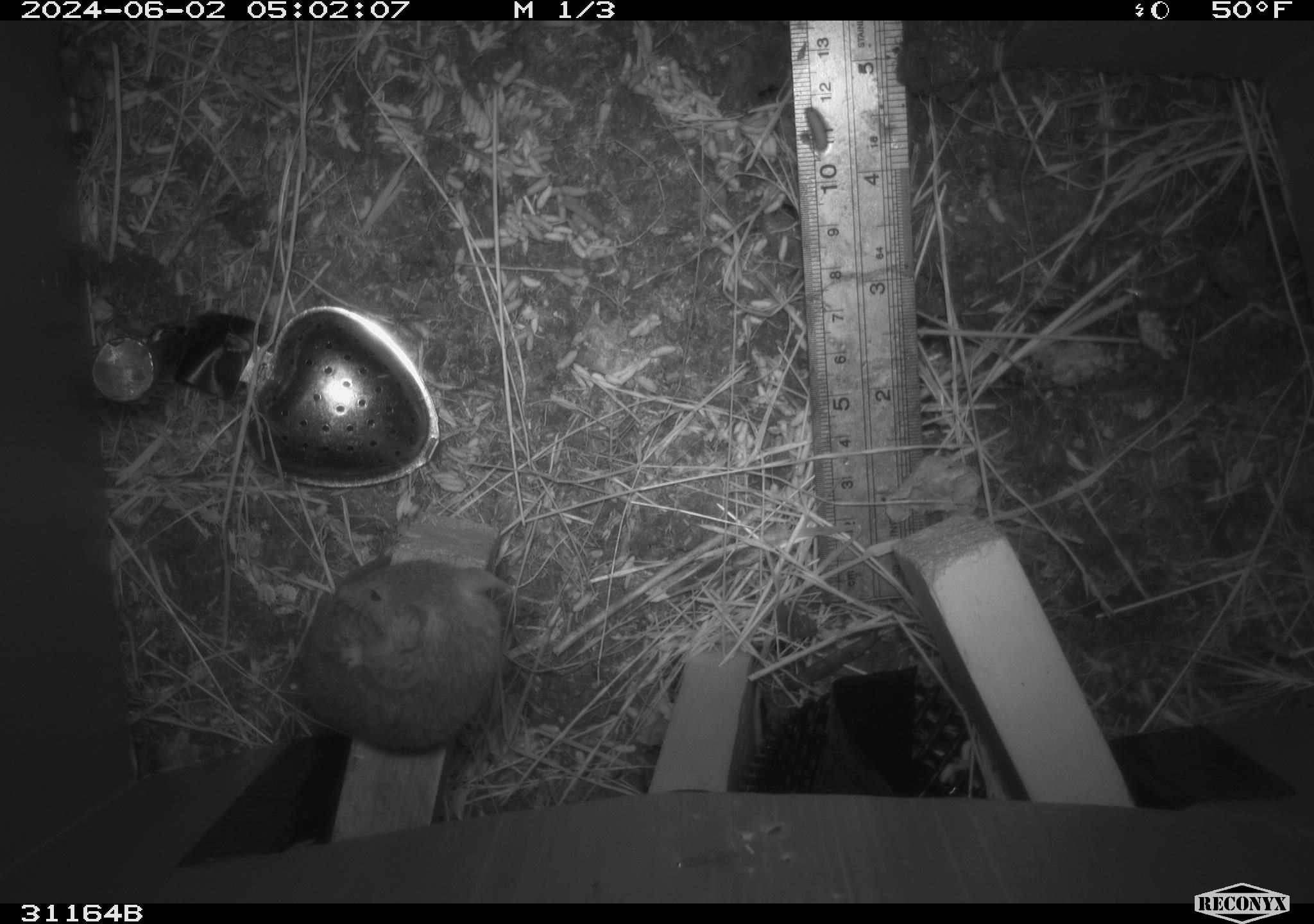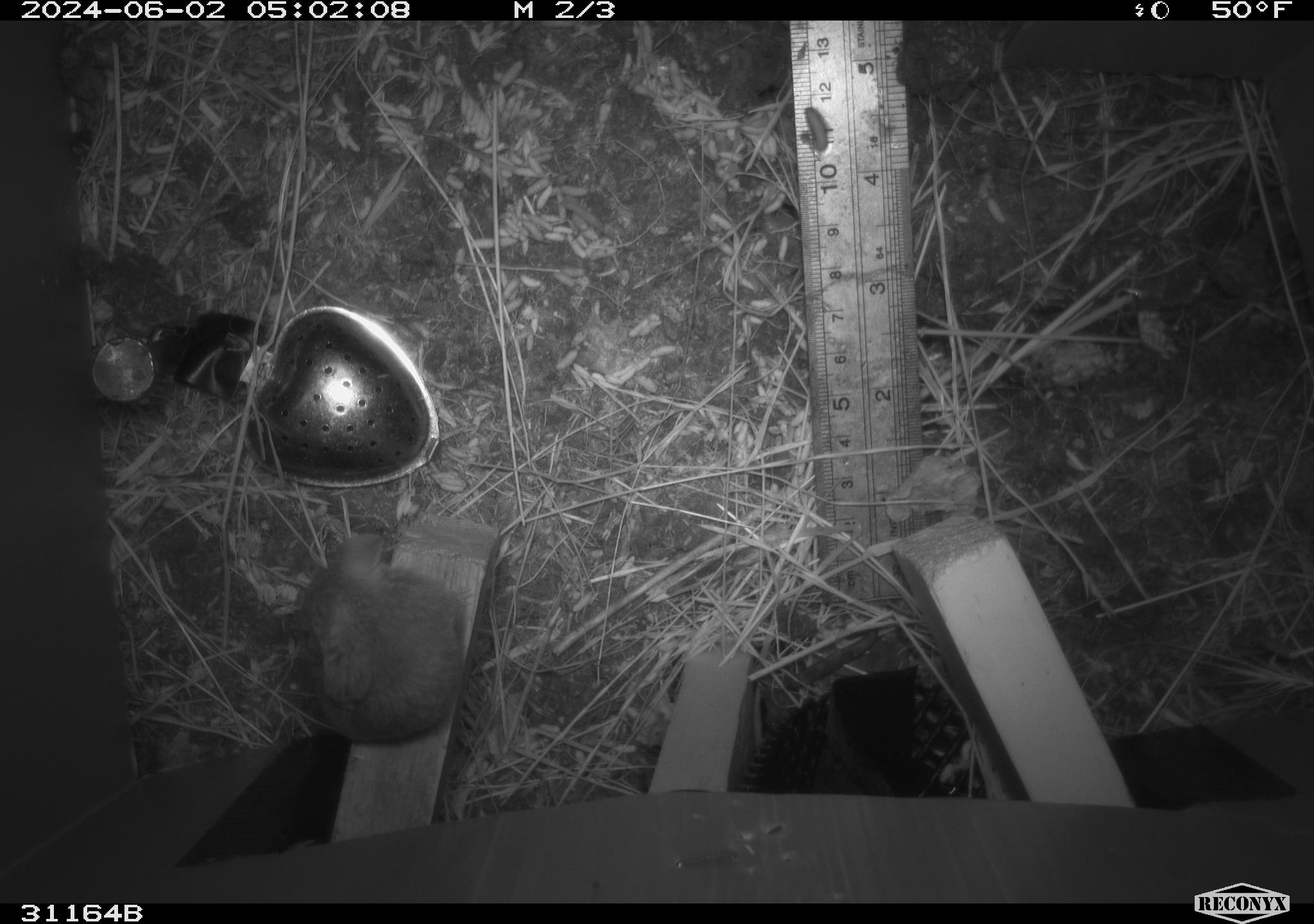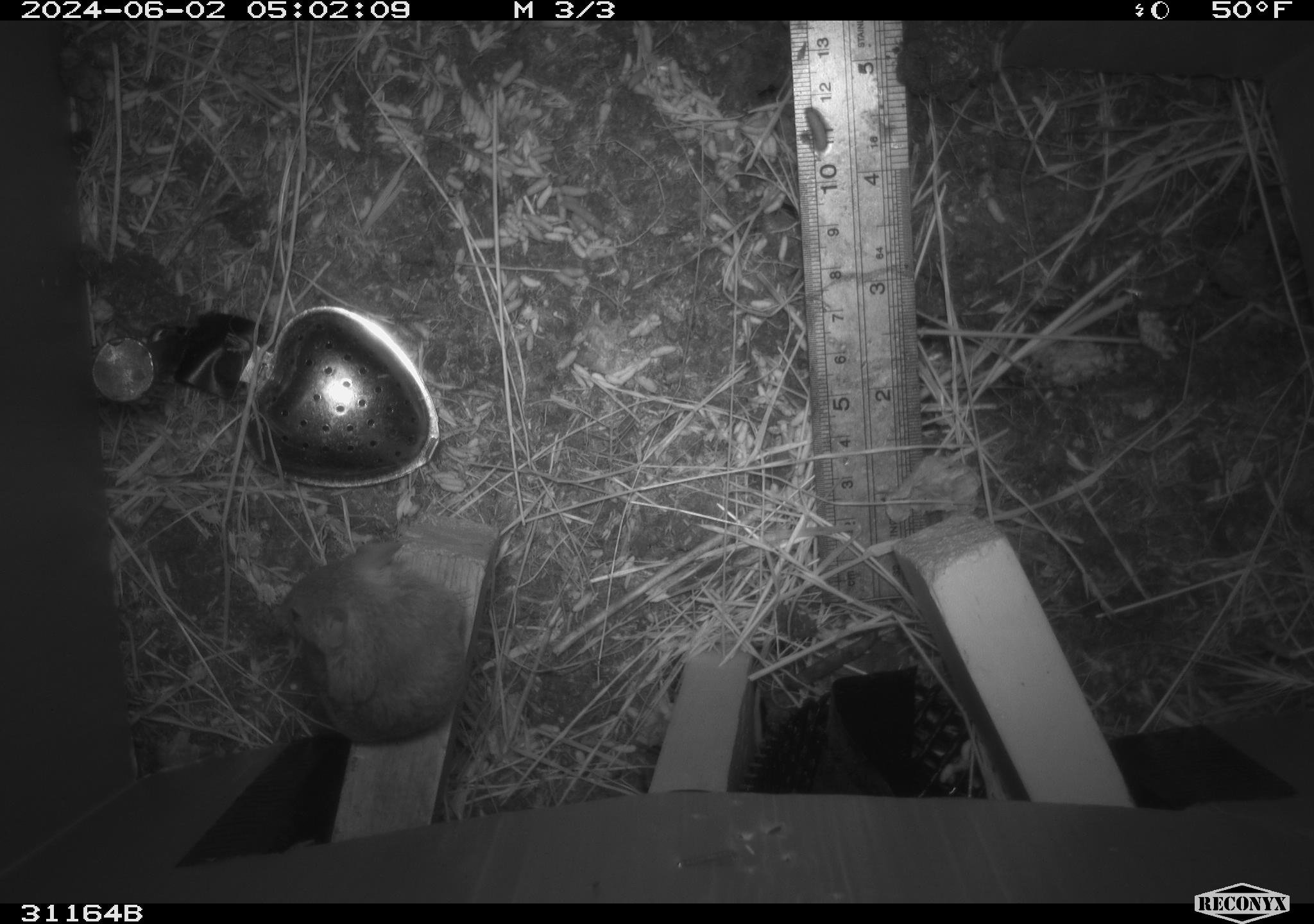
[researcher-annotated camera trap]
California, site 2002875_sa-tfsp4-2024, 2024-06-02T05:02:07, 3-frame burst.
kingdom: Animalia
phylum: Chordata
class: Mammalia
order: Rodentia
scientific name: Rodentia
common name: mouse species